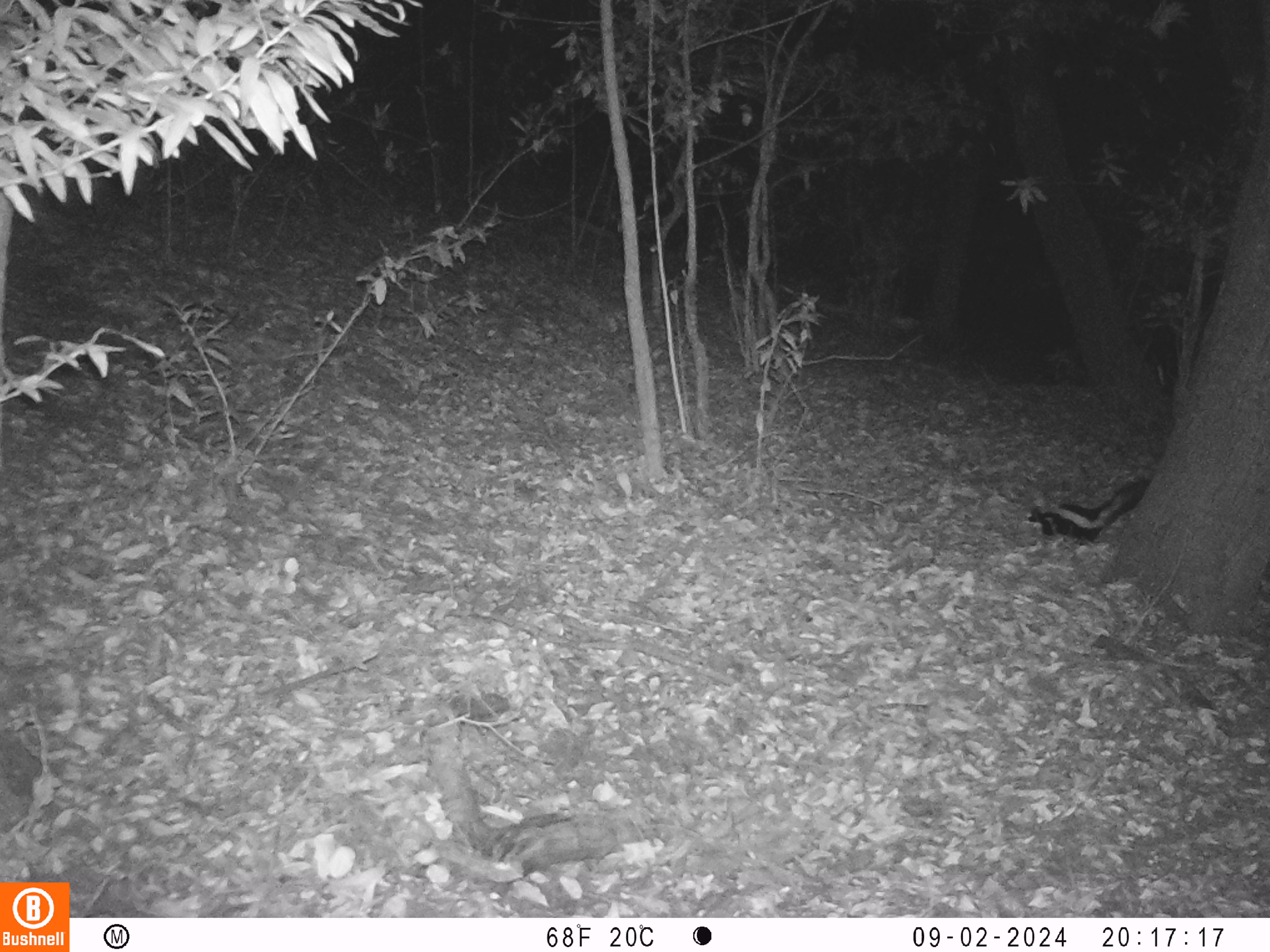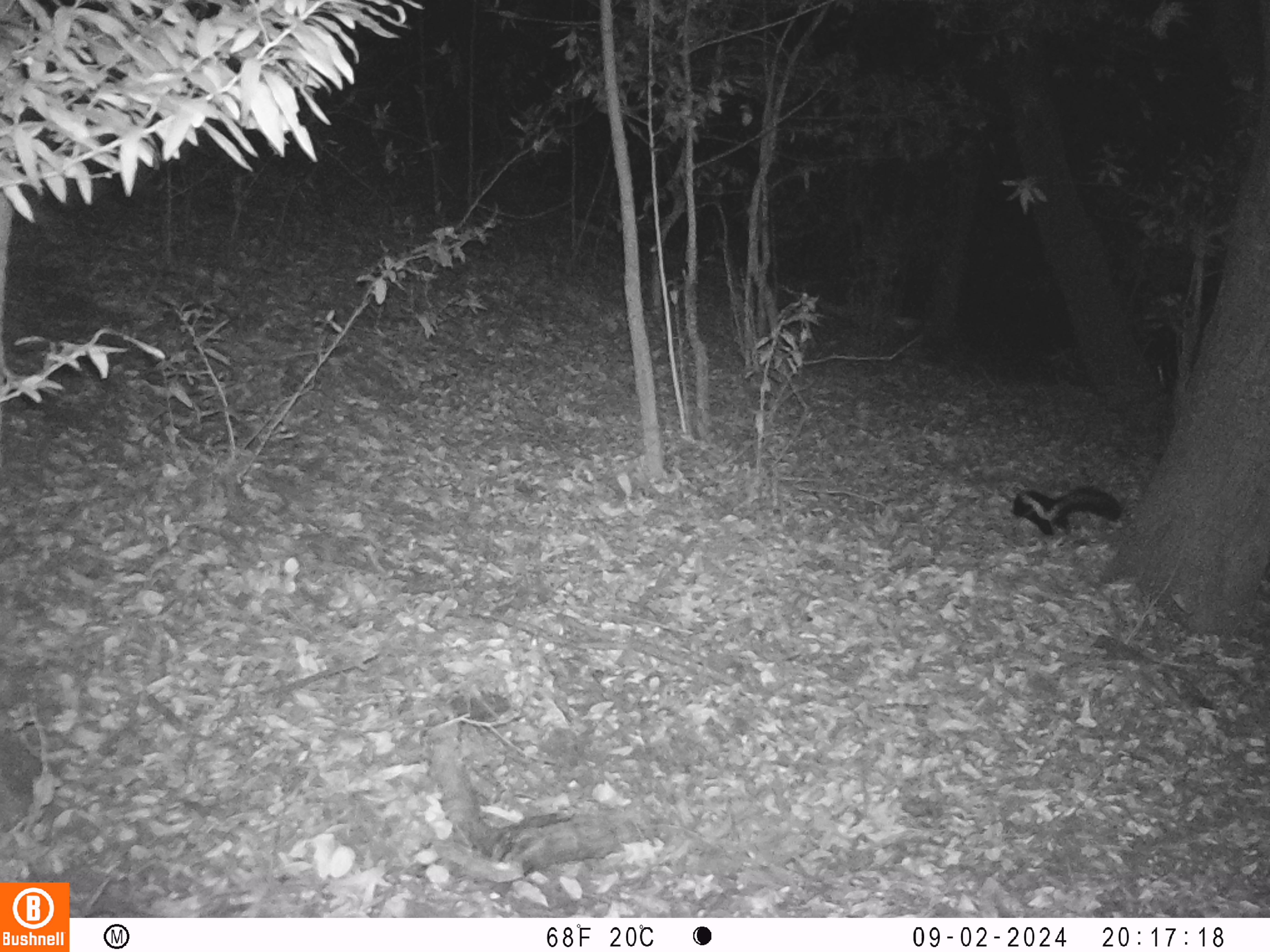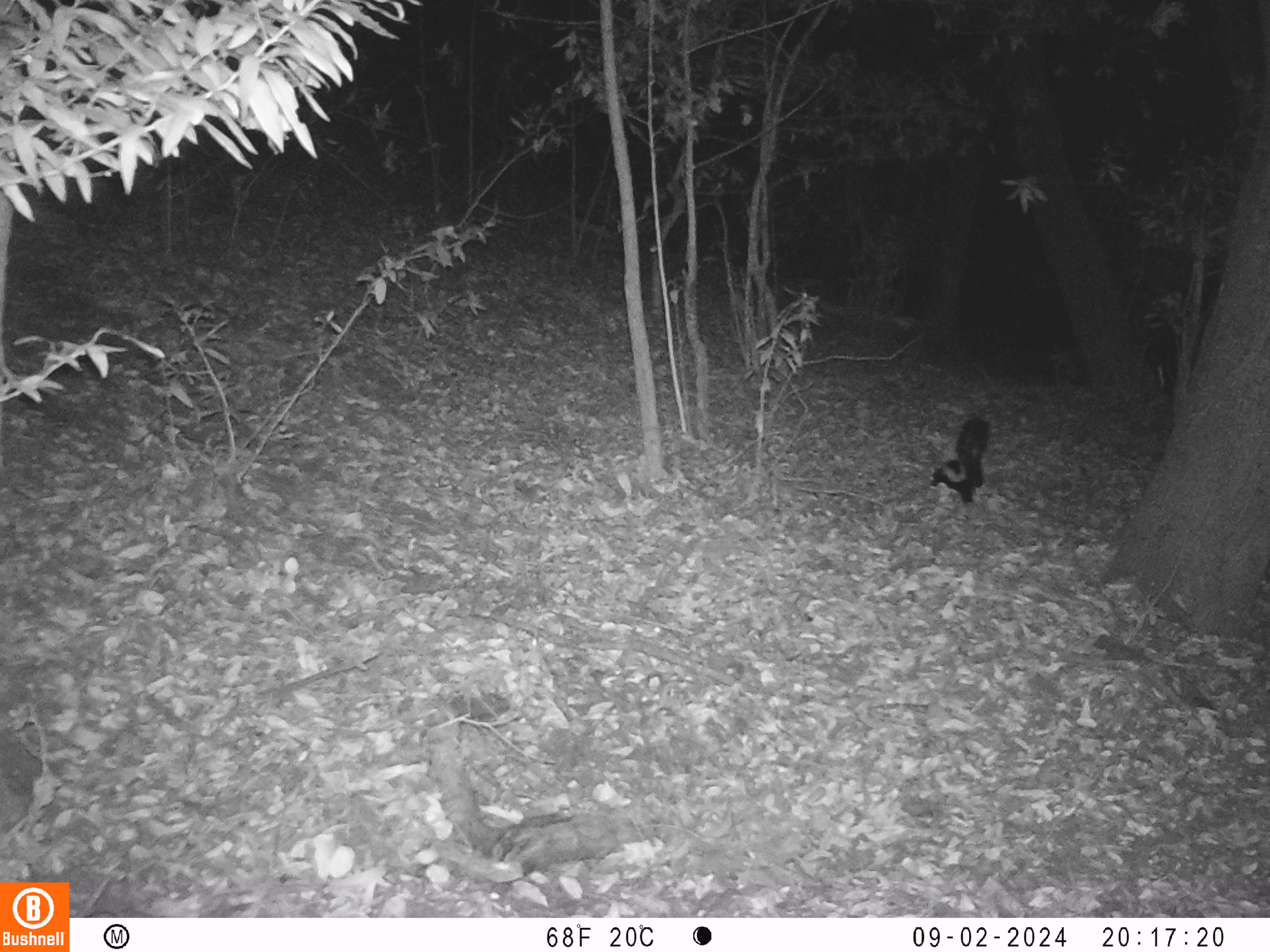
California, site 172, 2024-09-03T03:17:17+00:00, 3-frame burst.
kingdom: Animalia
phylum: Chordata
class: Mammalia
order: Carnivora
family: Mephitidae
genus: Mephitis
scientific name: Mephitis mephitis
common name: striped skunk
Striped skunk (Mephitis mephitis).